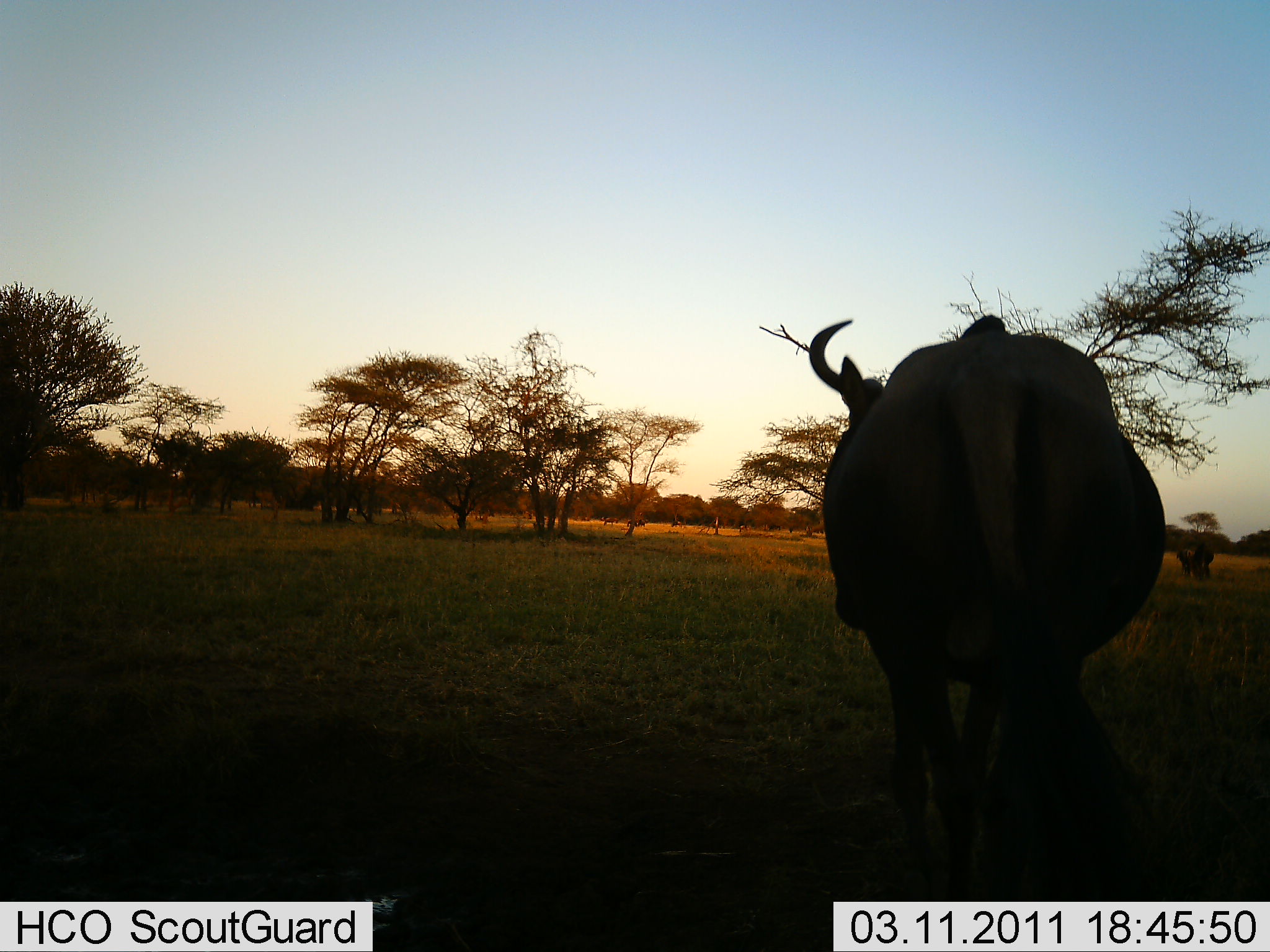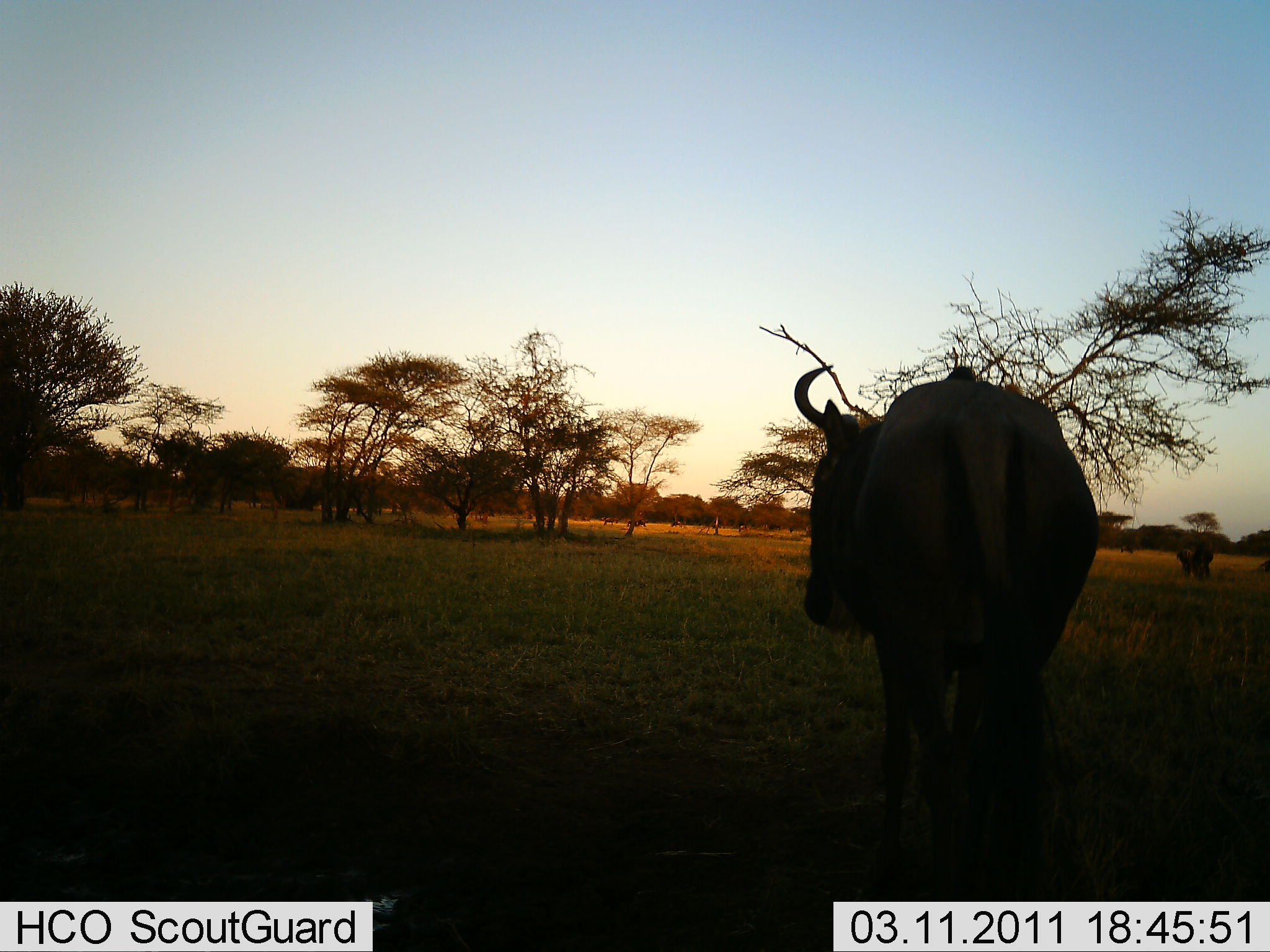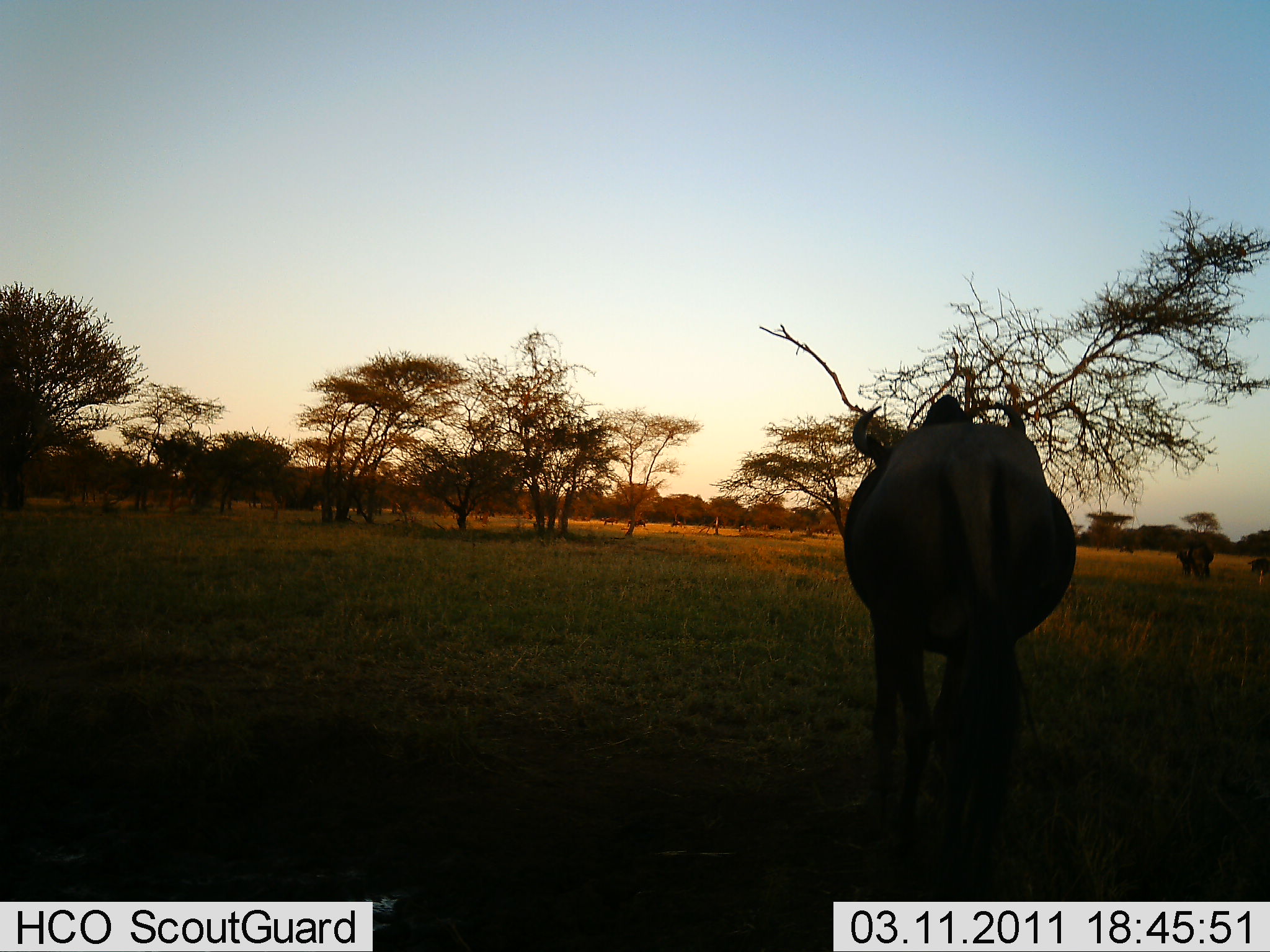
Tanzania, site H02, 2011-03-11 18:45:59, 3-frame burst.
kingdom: Animalia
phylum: Chordata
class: Mammalia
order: Artiodactyla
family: Bovidae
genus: Connochaetes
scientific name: Connochaetes taurinus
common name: blue wildebeest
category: wildebeest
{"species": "wildebeest (blue wildebeest) (Connochaetes taurinus)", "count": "1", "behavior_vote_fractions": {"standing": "33%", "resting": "0%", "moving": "75%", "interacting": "0%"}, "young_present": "0%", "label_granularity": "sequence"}